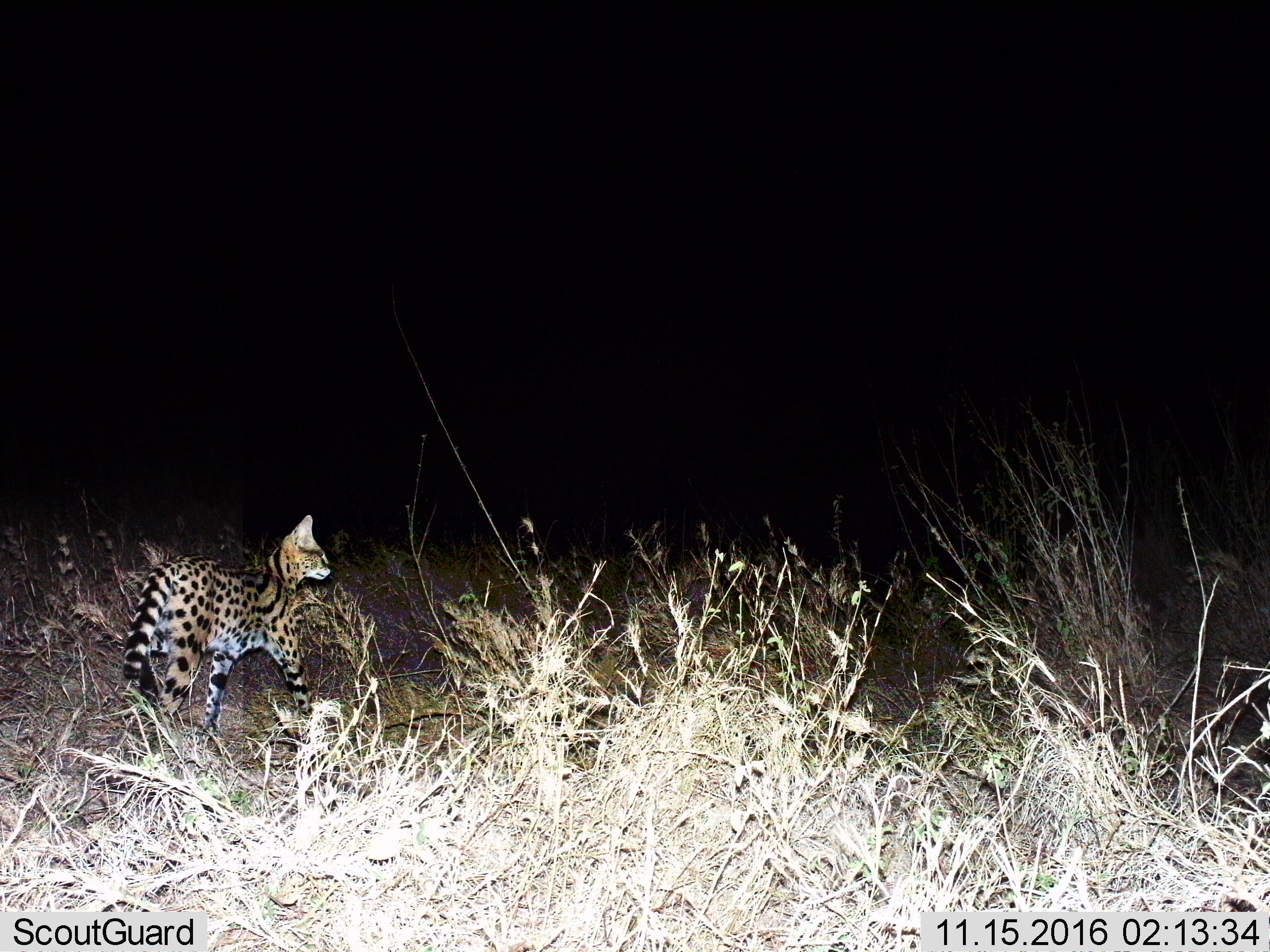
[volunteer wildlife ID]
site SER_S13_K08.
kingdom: Animalia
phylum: Chordata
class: Mammalia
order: Carnivora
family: Felidae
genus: Leptailurus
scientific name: Leptailurus serval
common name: serval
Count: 1.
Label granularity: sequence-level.